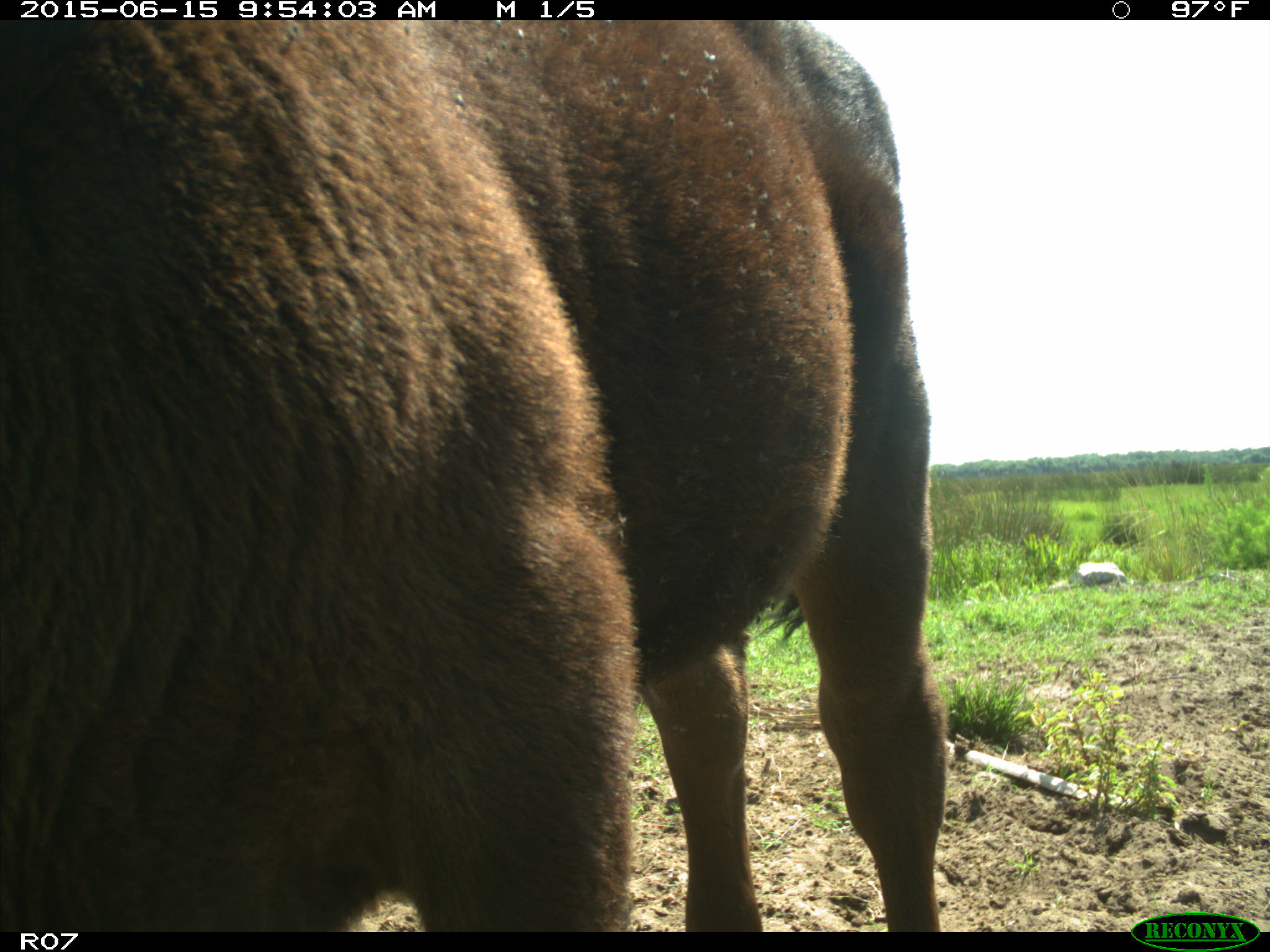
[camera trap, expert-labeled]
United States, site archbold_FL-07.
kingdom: Animalia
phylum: Chordata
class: Mammalia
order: Artiodactyla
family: Bovidae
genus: Bos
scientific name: Bos taurus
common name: domestic cow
Bos taurus (domestic cow).